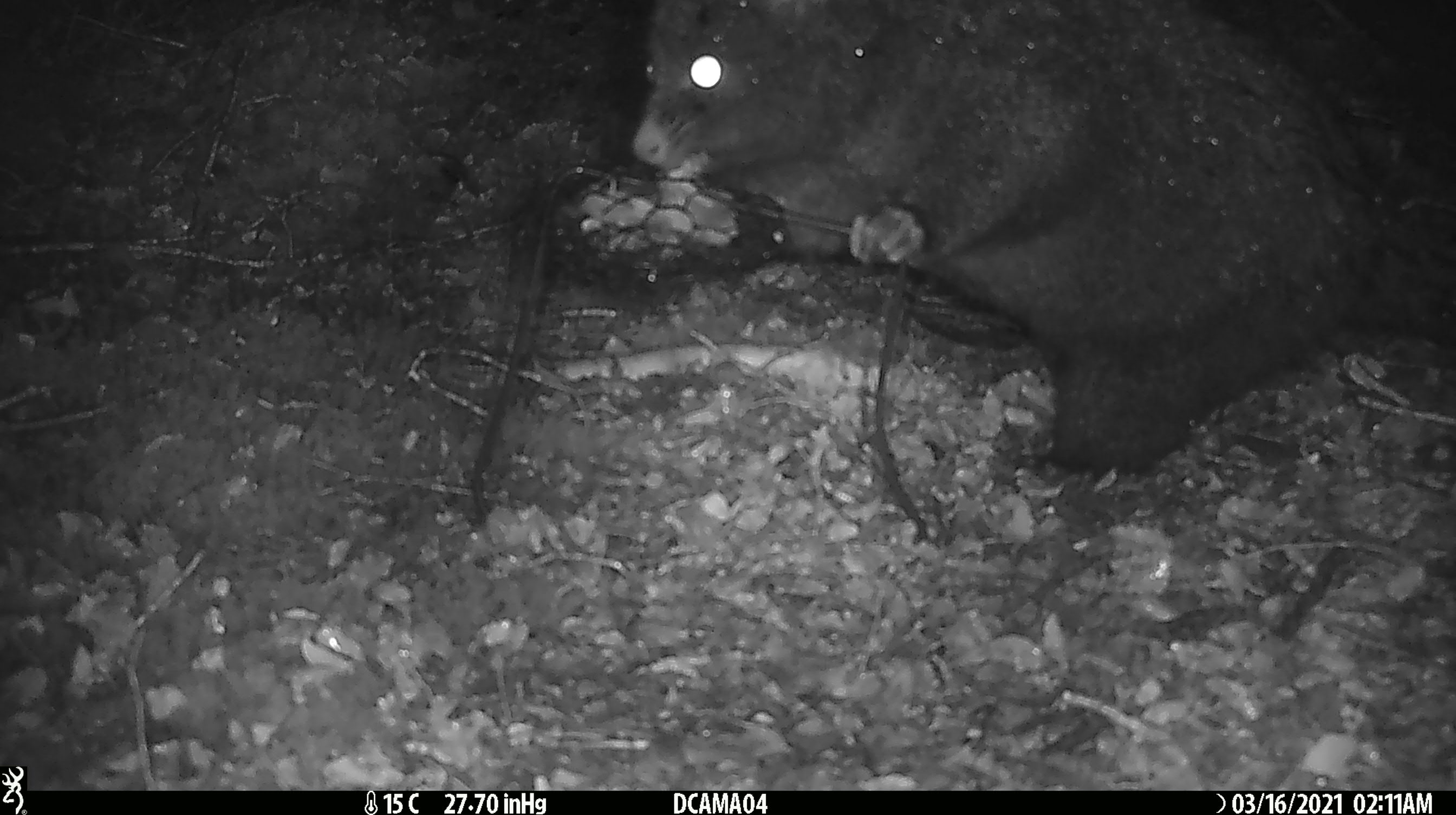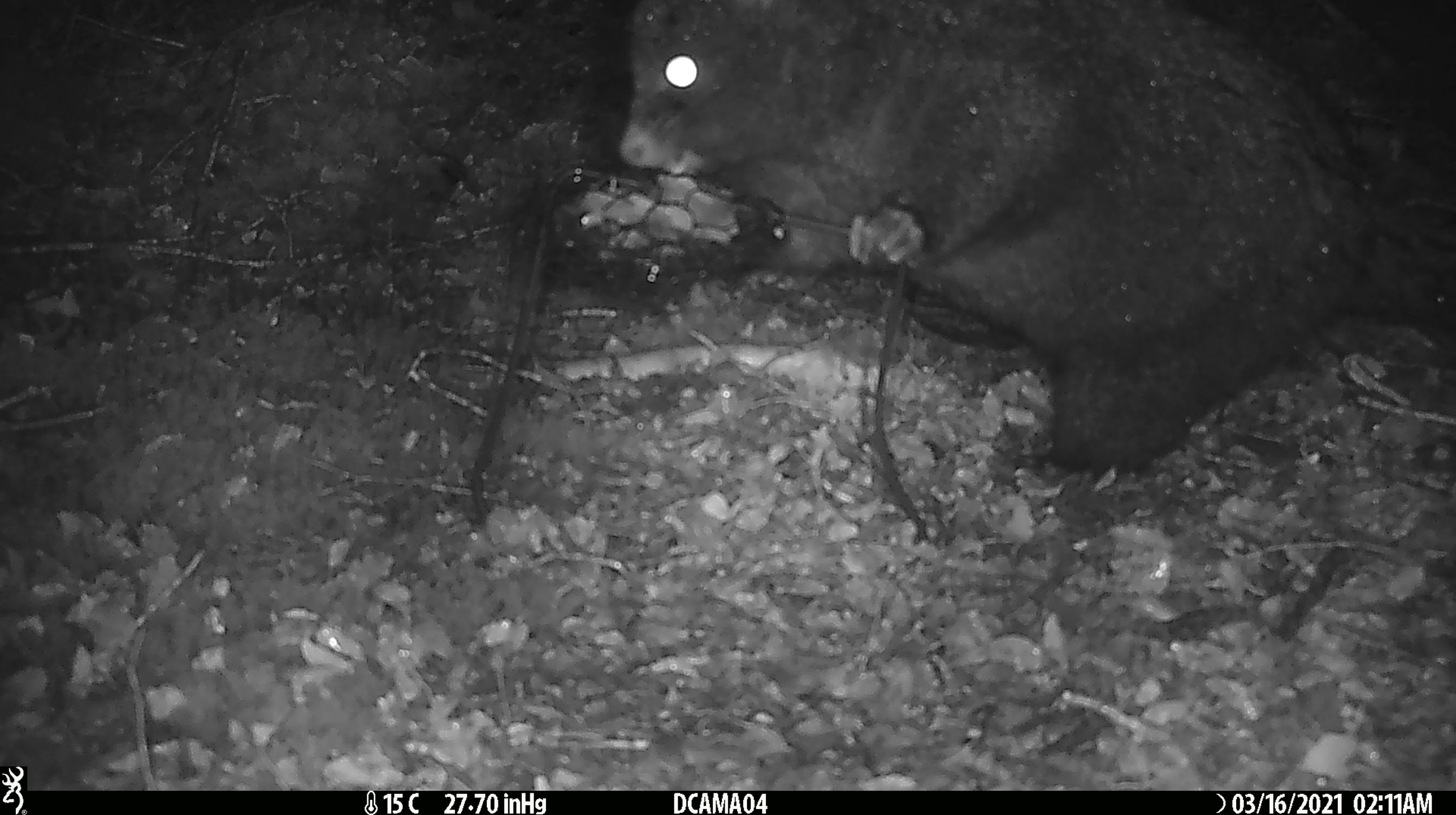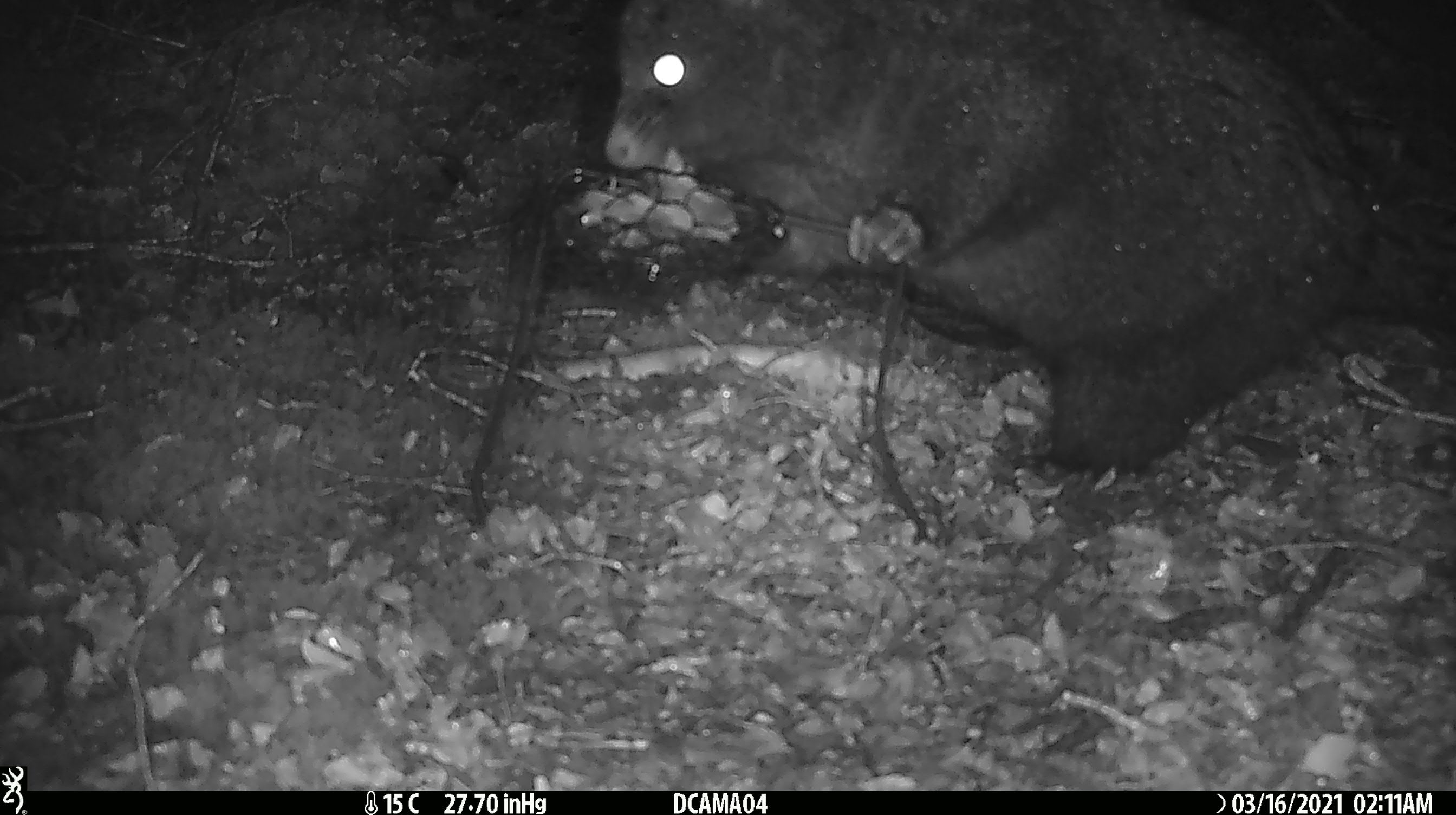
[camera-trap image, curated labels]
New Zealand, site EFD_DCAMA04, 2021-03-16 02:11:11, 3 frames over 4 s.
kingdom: Animalia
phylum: Chordata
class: Mammalia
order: Diprotodontia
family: Phalangeridae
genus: Trichosurus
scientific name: Trichosurus vulpecula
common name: common brushtail possum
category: possum